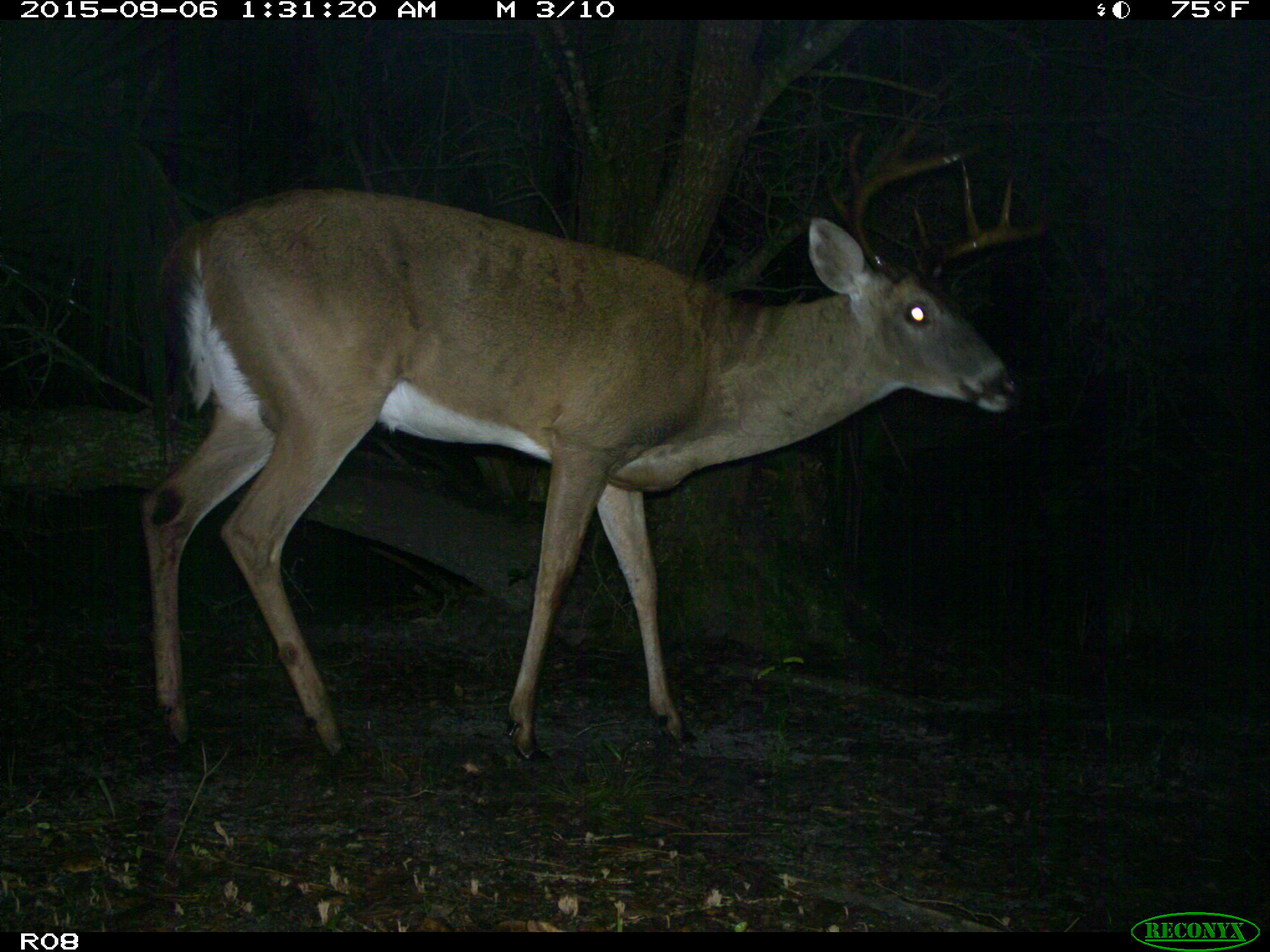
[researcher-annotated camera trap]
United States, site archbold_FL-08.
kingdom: Animalia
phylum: Chordata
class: Mammalia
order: Artiodactyla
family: Cervidae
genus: Odocoileus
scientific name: Odocoileus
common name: deer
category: unidentified deer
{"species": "unidentified deer (deer) (Odocoileus)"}